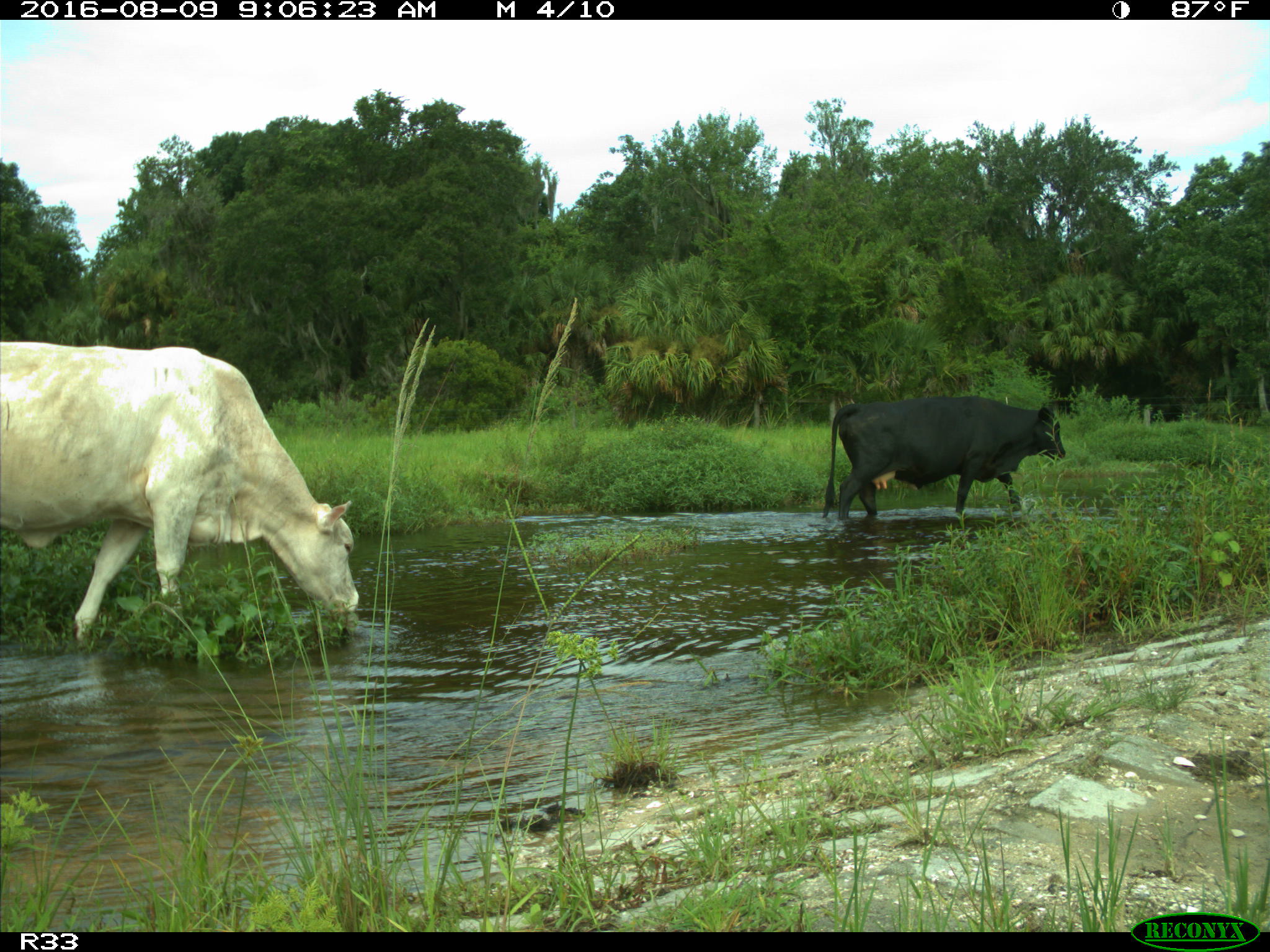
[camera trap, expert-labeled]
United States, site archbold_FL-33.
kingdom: Animalia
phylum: Chordata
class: Mammalia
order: Artiodactyla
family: Bovidae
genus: Bos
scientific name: Bos taurus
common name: domestic cow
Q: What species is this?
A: Bos taurus (domestic cow).